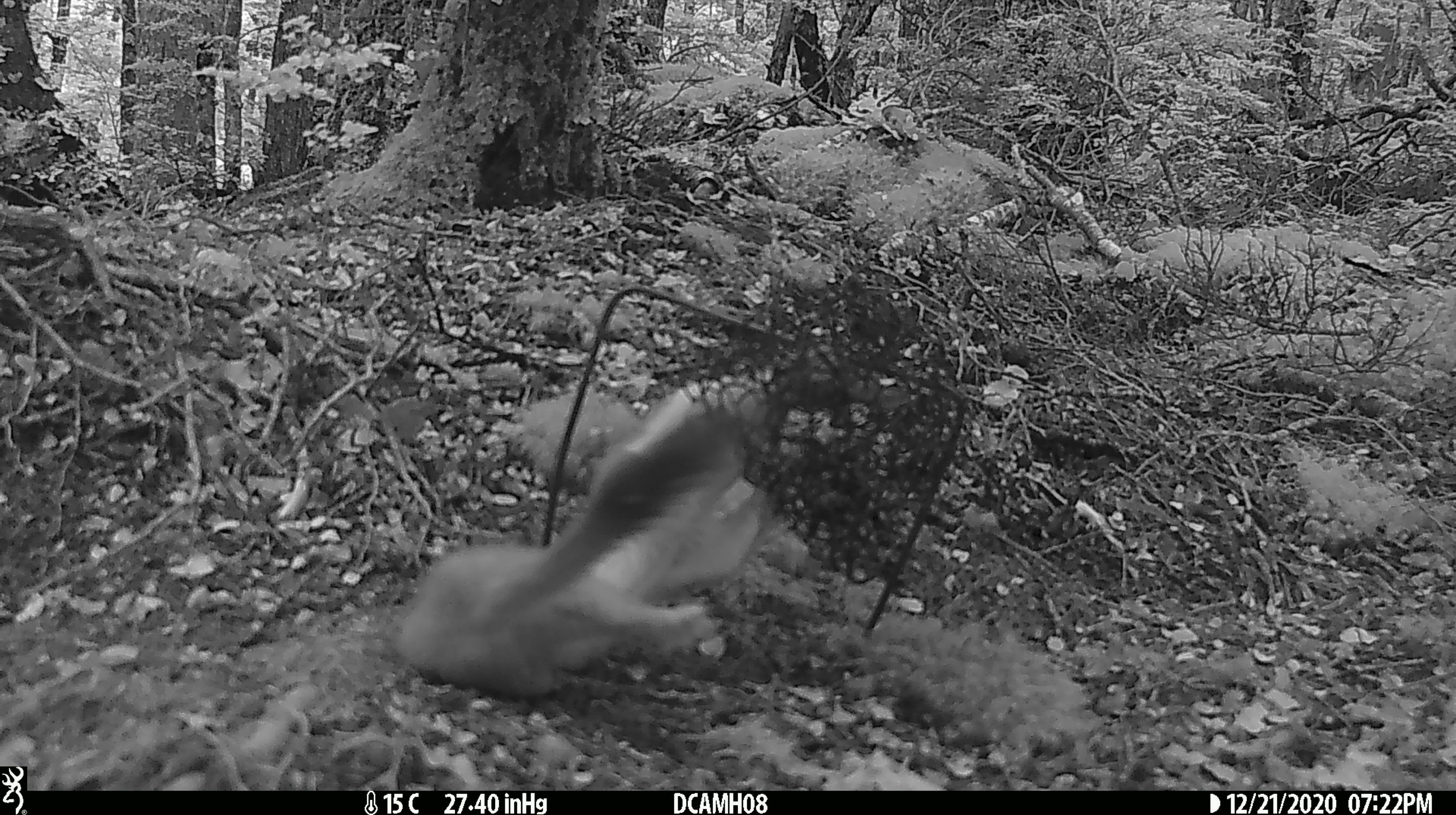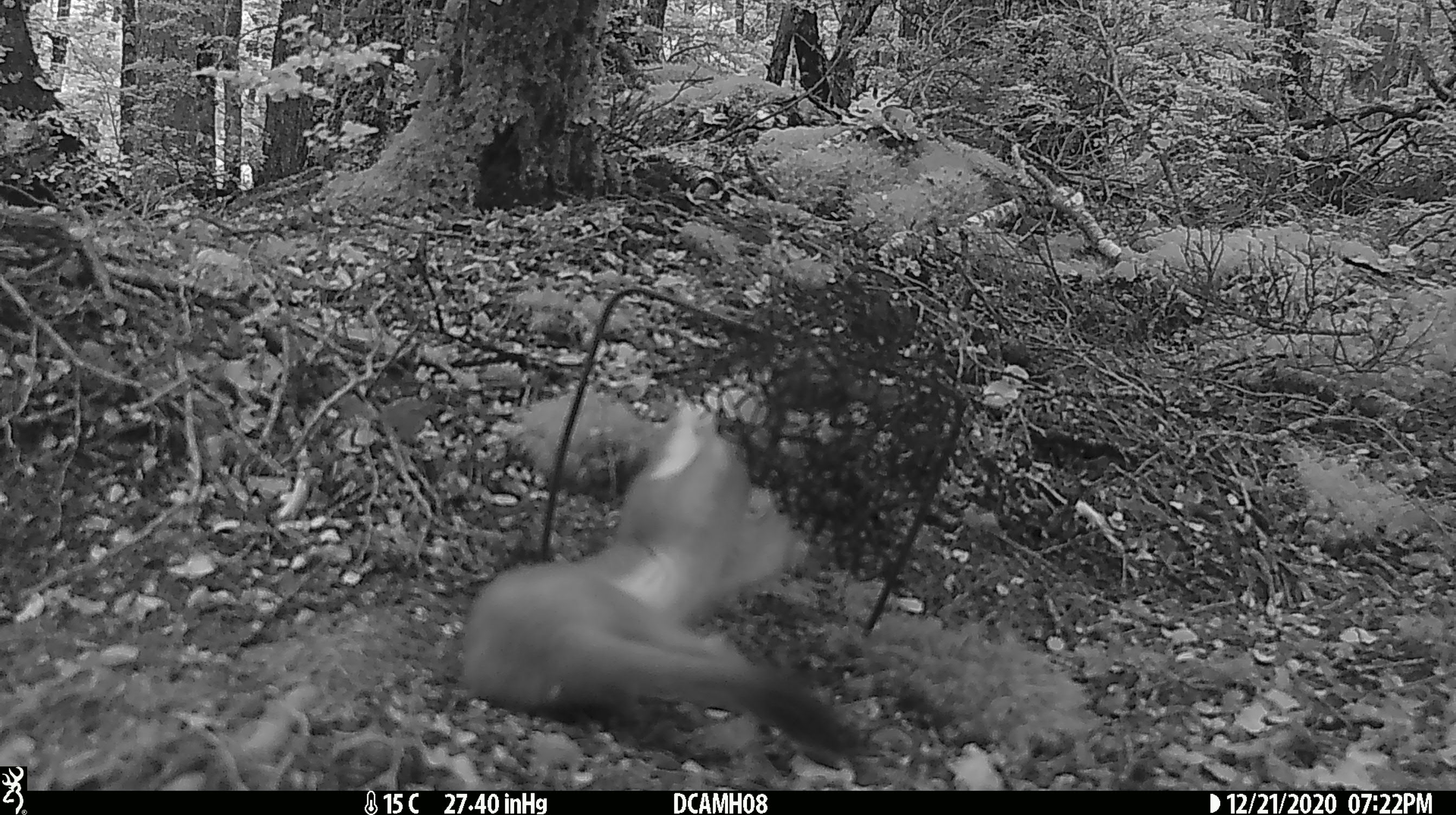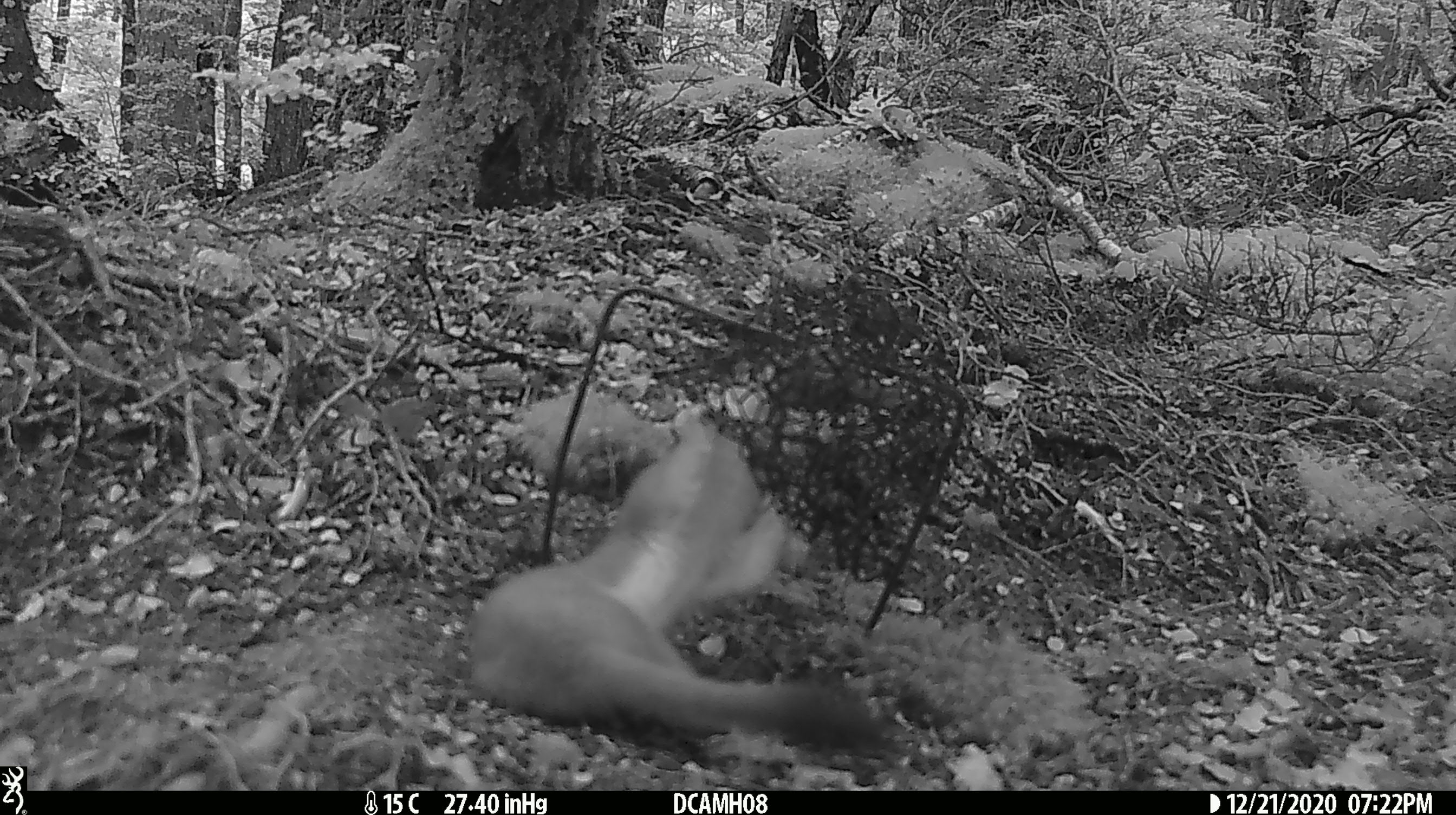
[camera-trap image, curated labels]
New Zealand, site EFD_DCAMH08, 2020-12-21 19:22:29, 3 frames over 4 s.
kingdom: Animalia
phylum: Chordata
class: Mammalia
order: Carnivora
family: Mustelidae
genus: Mustela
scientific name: Mustela erminea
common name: stoat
Stoat (Mustela erminea).